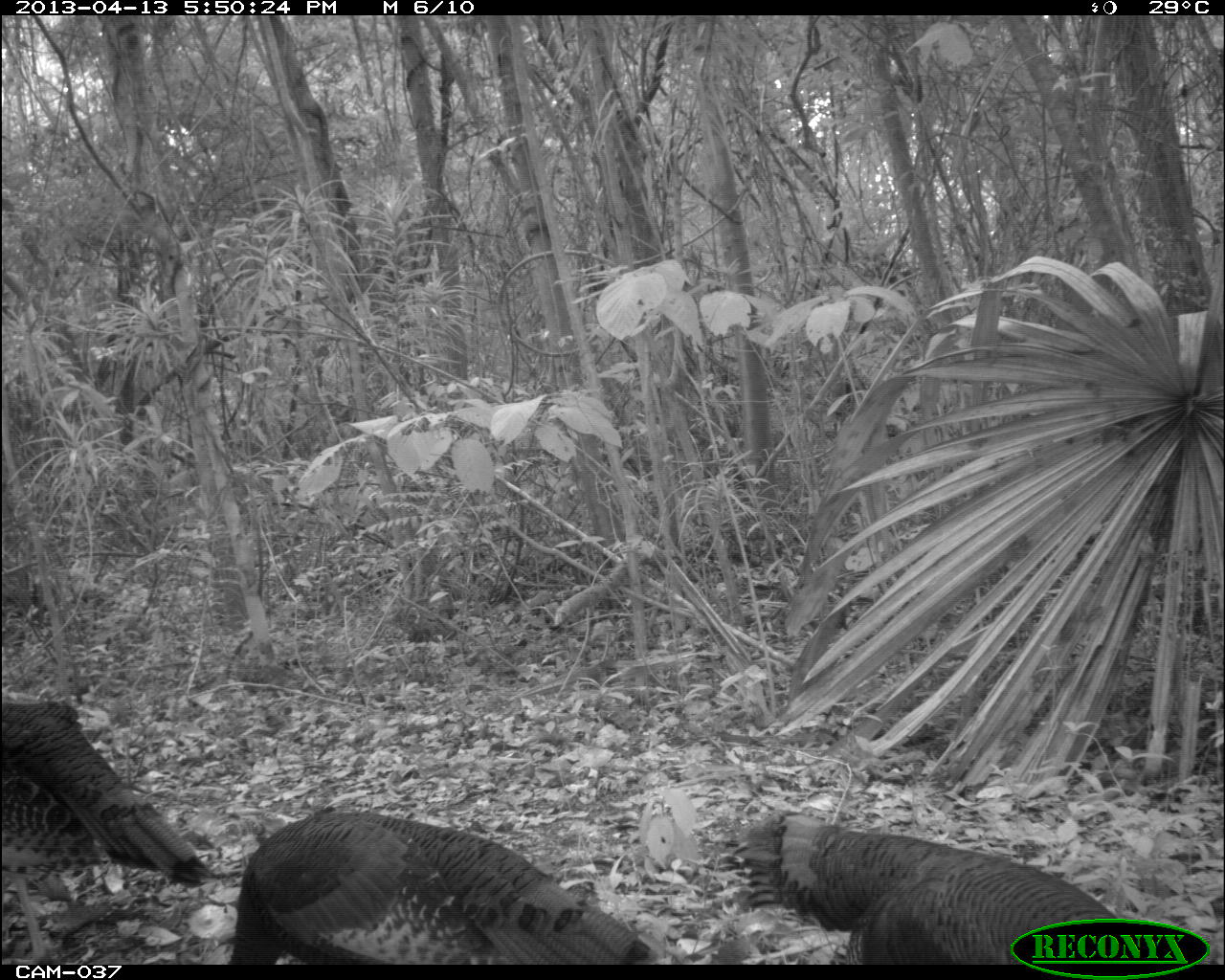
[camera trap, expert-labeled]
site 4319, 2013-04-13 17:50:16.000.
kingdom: Animalia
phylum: Chordata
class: Aves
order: Galliformes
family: Phasianidae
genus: Meleagris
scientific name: Meleagris ocellata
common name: ocellated turkey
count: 3